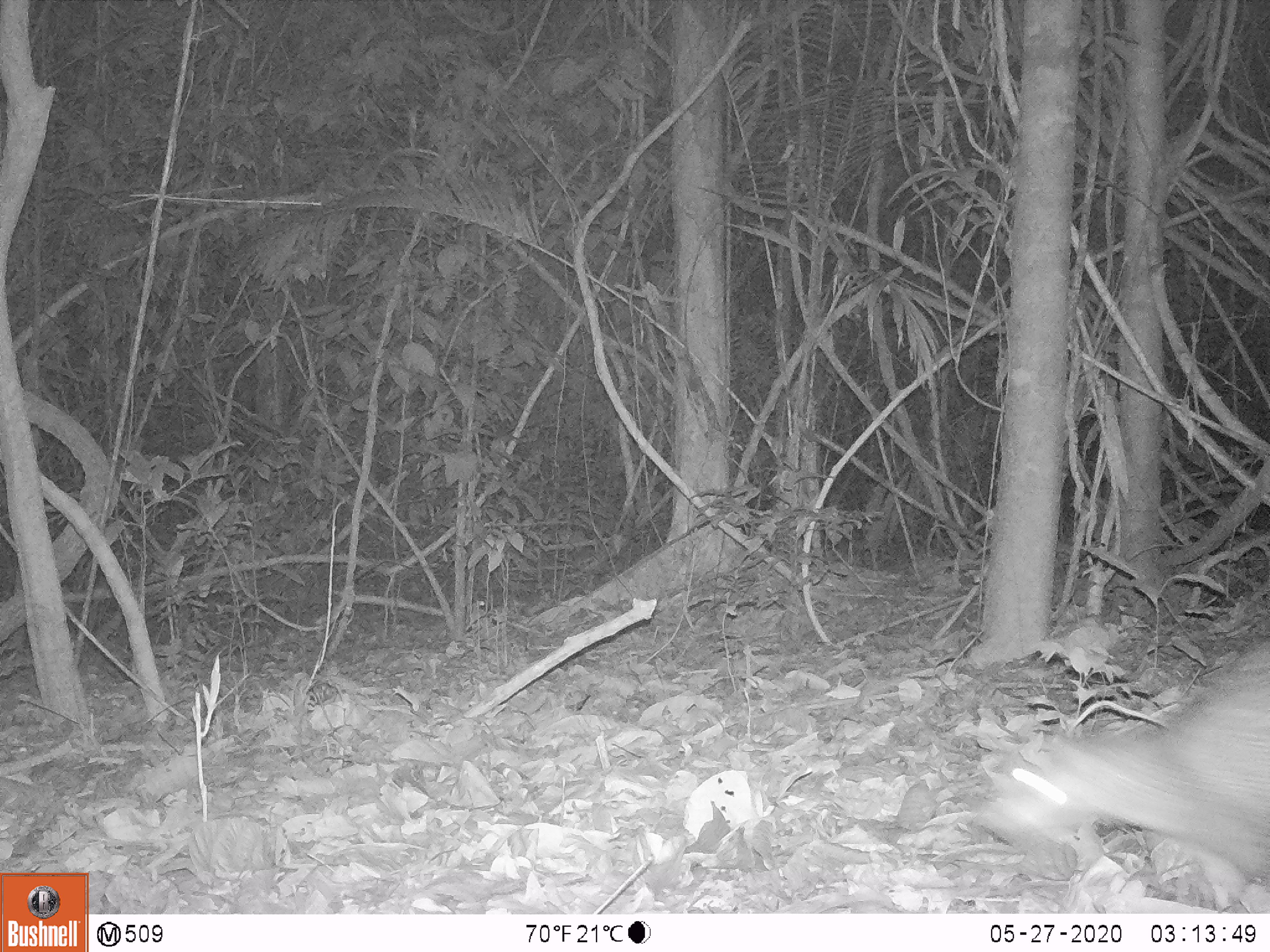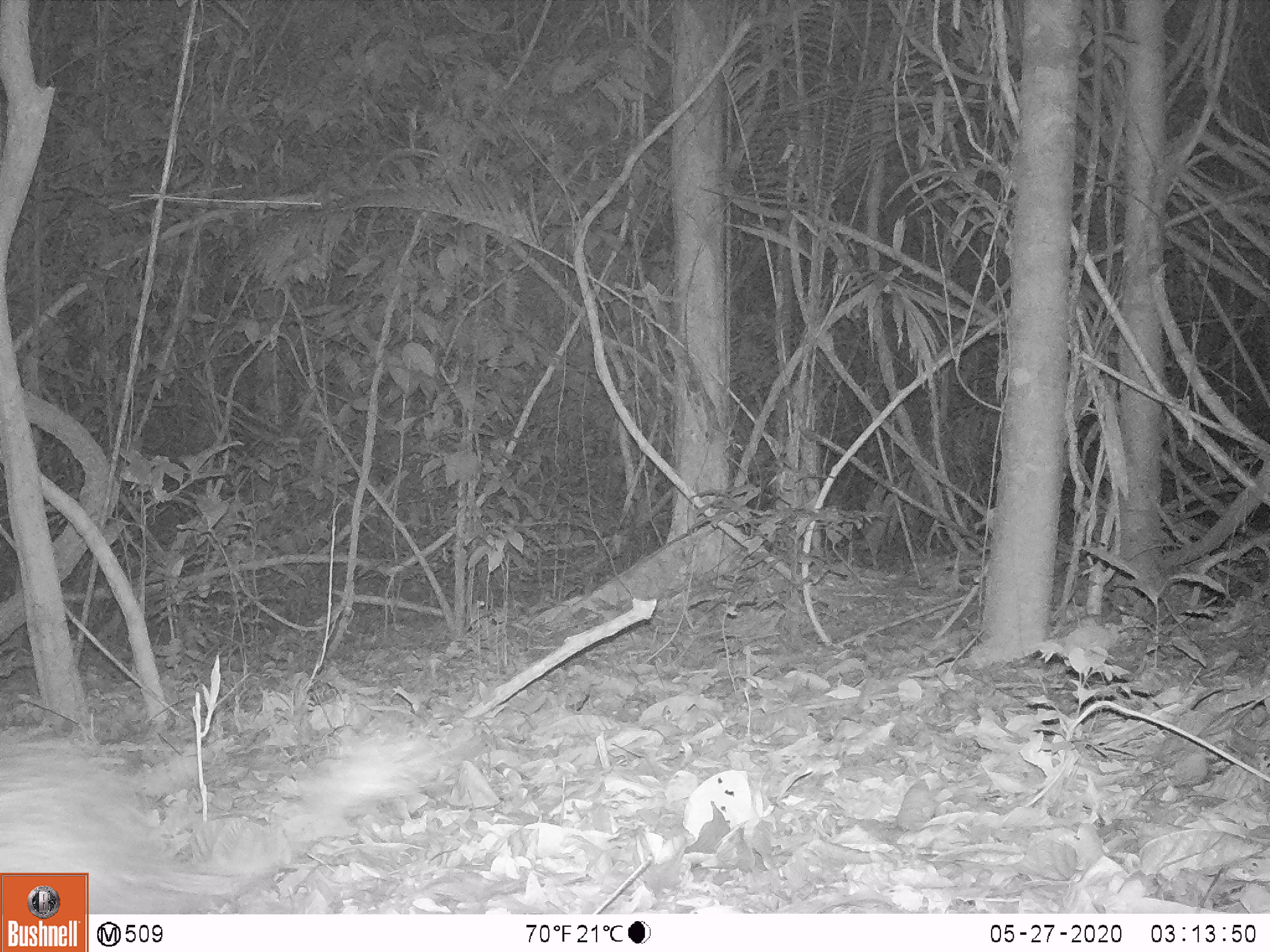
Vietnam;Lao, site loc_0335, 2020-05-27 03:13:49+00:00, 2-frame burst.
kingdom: Animalia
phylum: Chordata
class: Mammalia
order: Rodentia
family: Hystricidae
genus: Atherurus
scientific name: Atherurus macrourus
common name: asiatic brush-tailed porcupine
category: asiatic brush tailed porcupine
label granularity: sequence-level